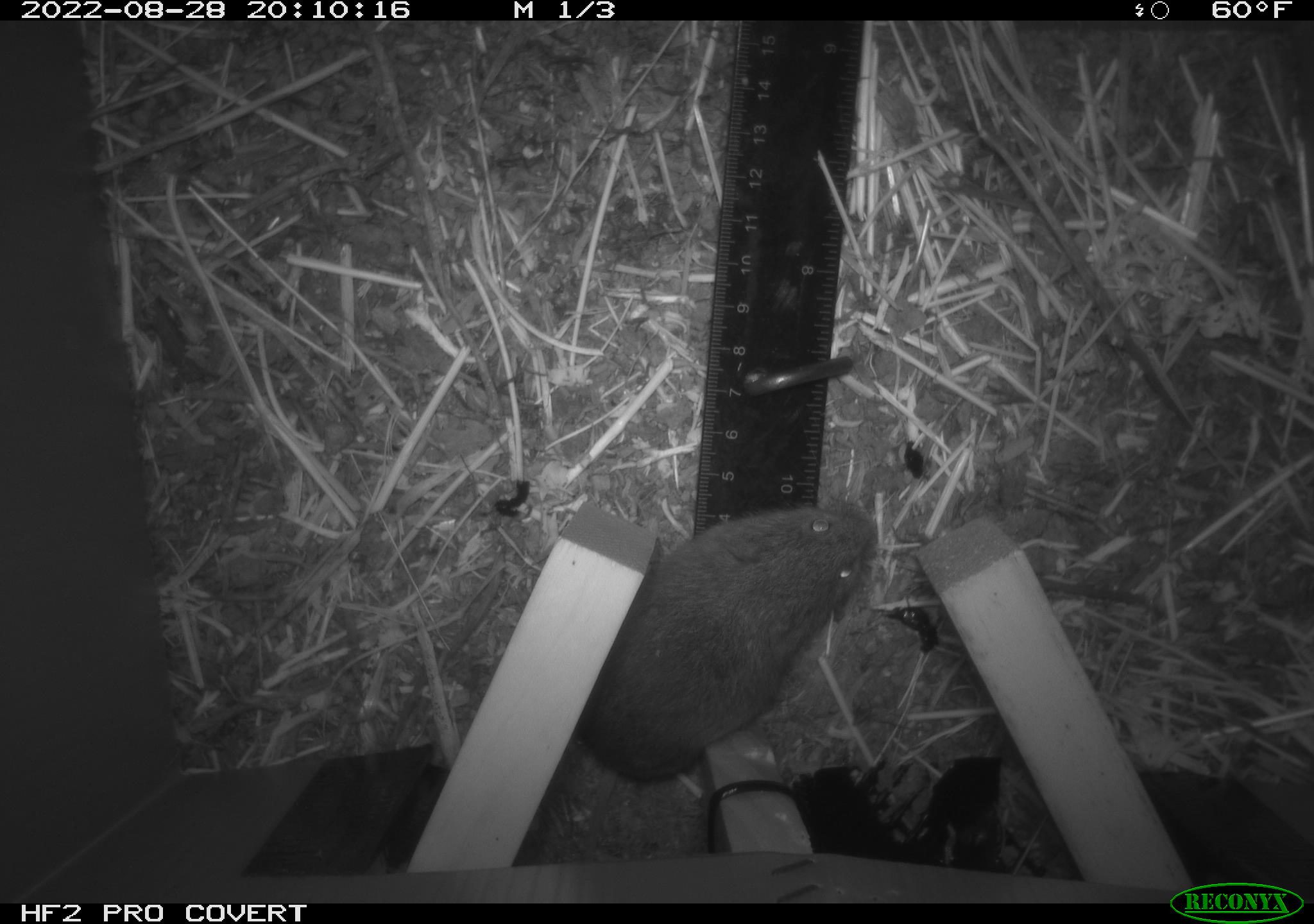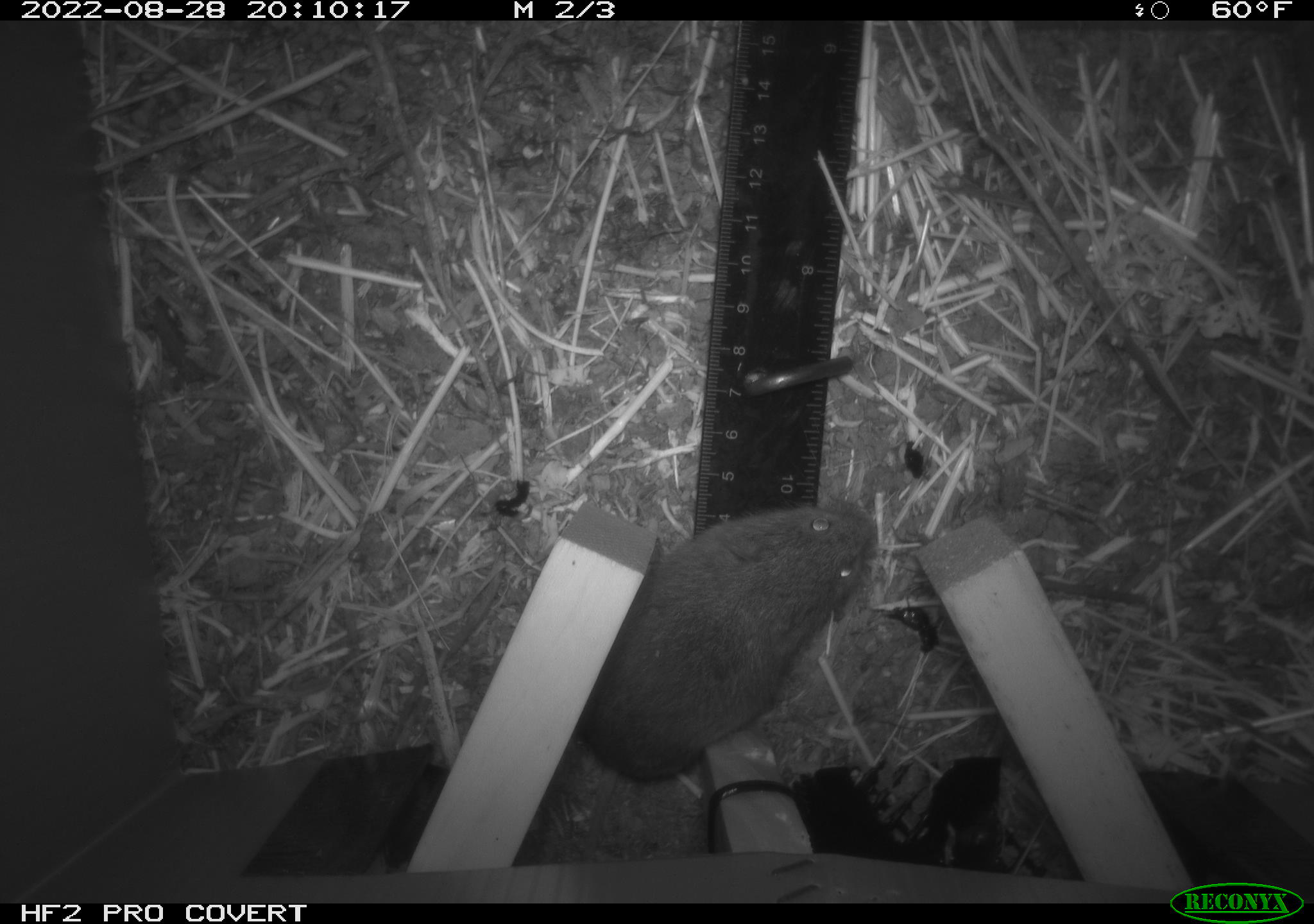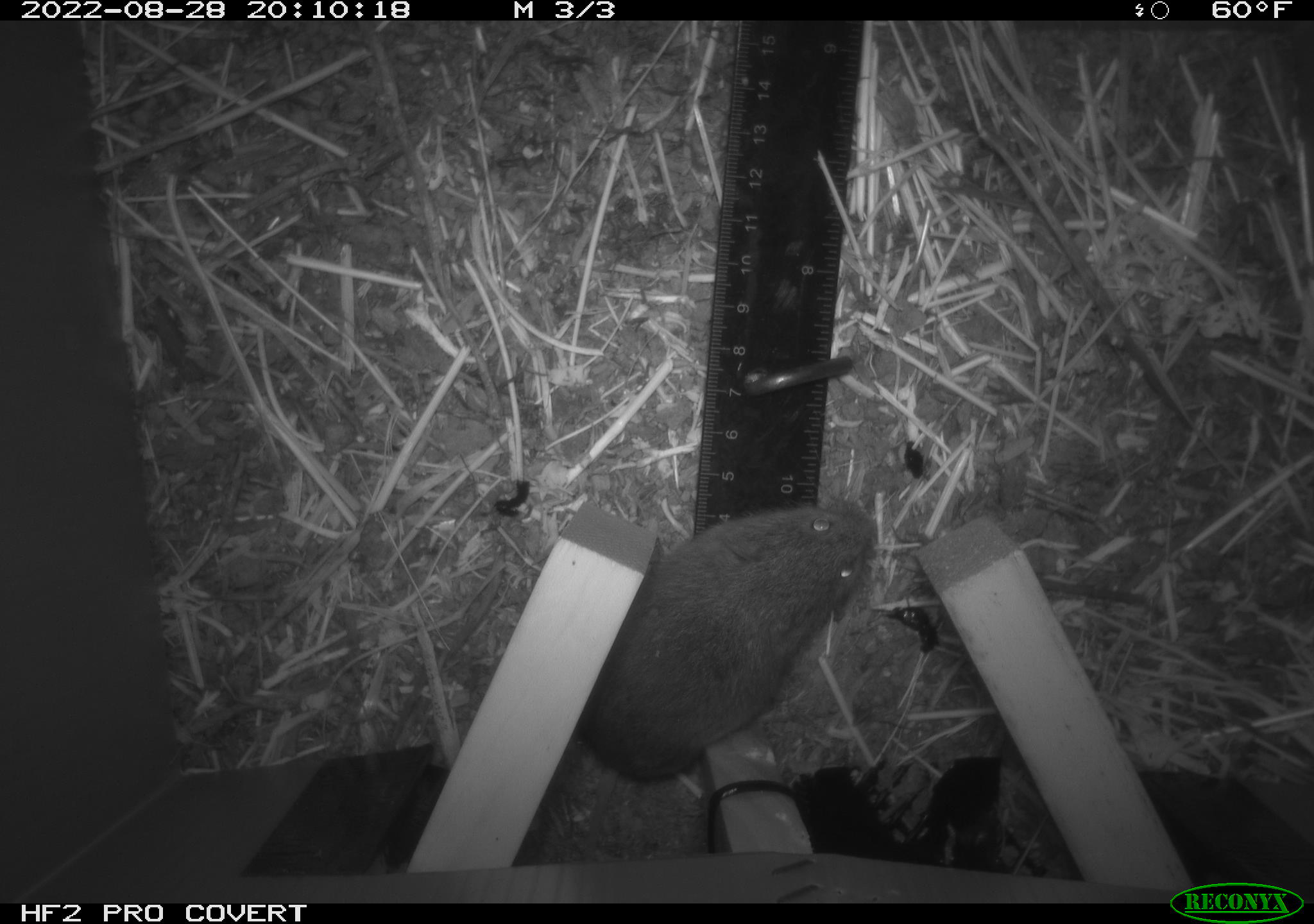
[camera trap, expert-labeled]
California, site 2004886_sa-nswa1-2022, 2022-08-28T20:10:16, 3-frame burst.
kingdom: Animalia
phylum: Chordata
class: Mammalia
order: Rodentia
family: Cricetidae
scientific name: Cricetidae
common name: hamsters, voles, lemmings, and allies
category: cricetidae family